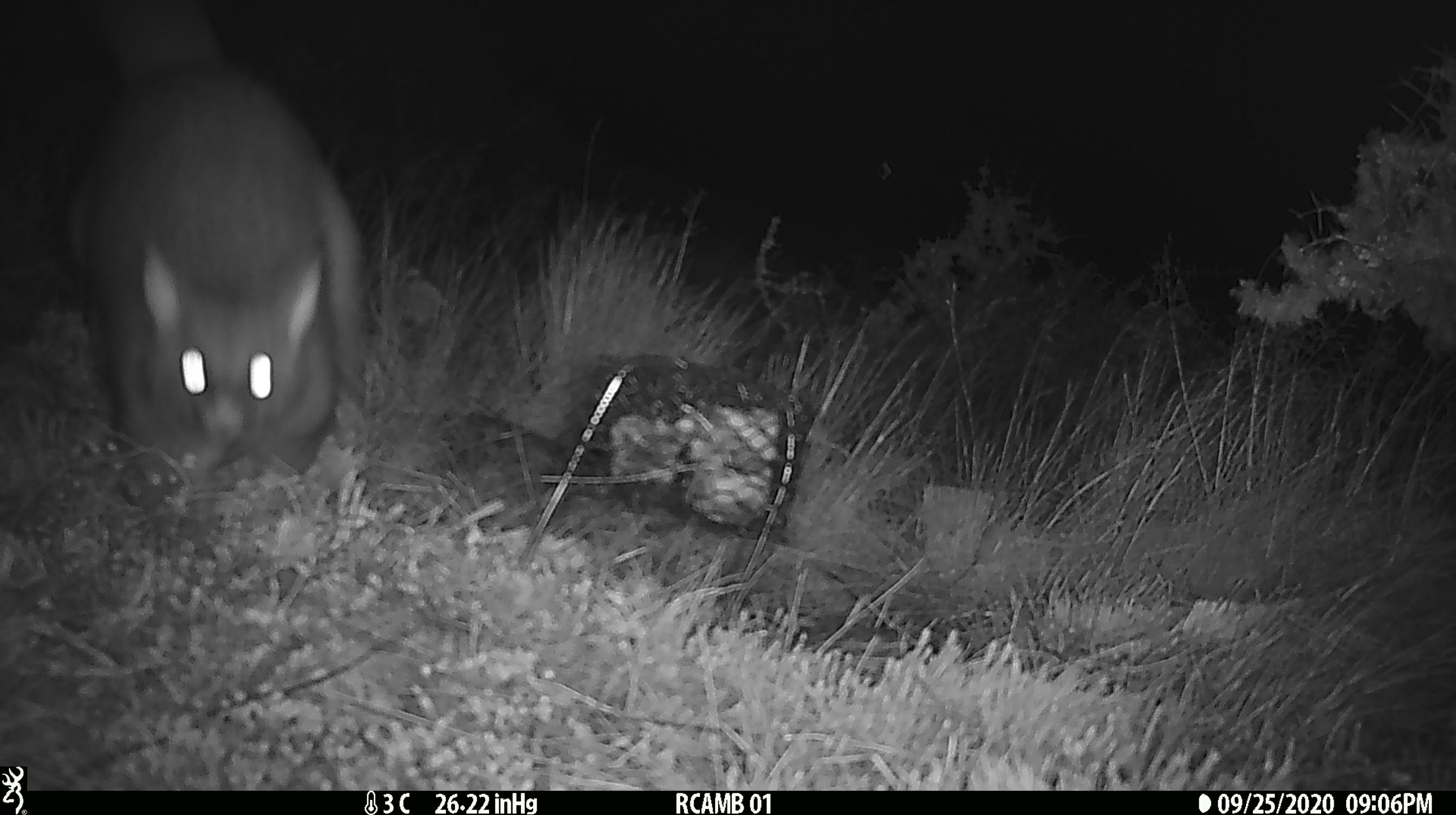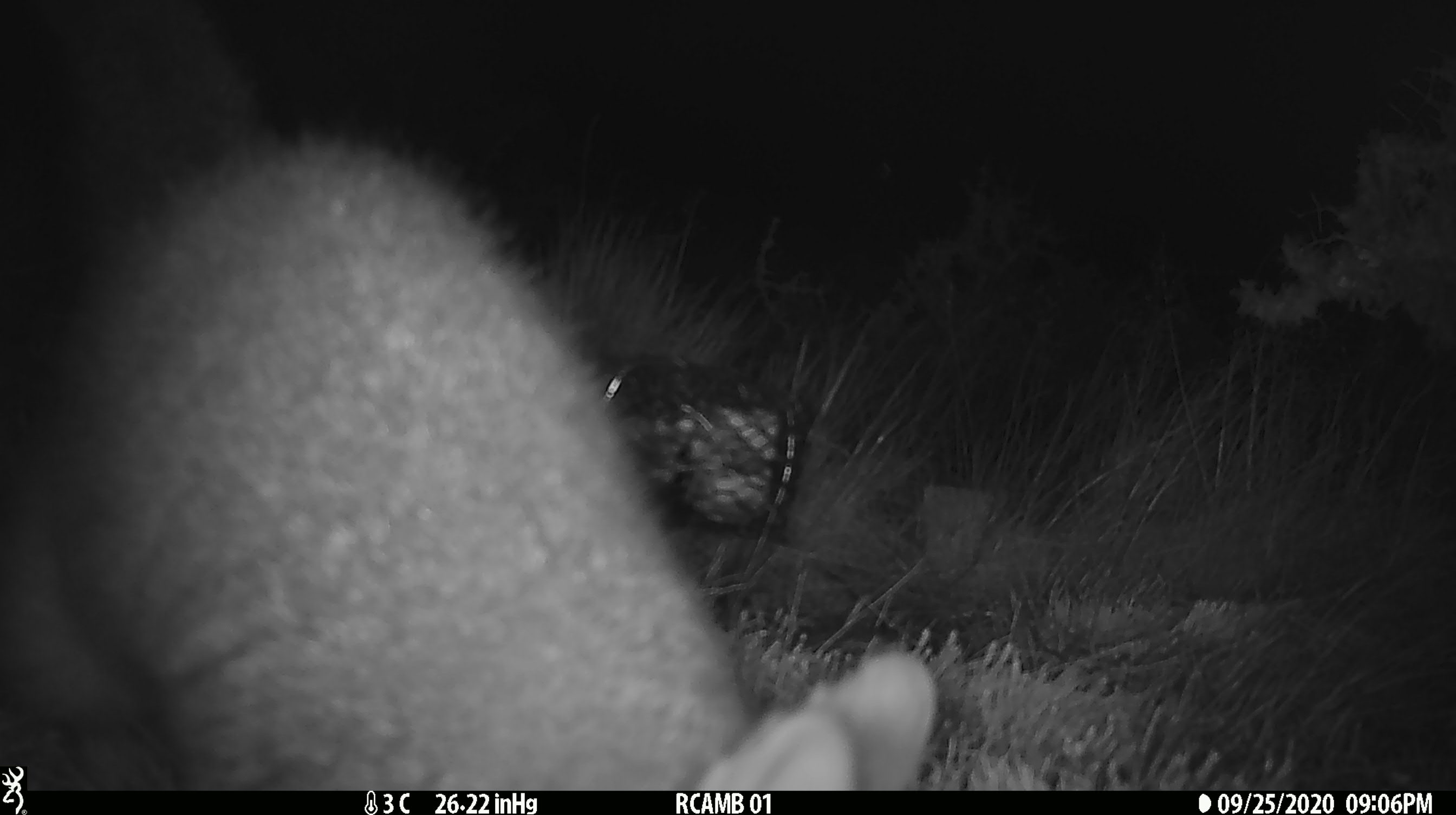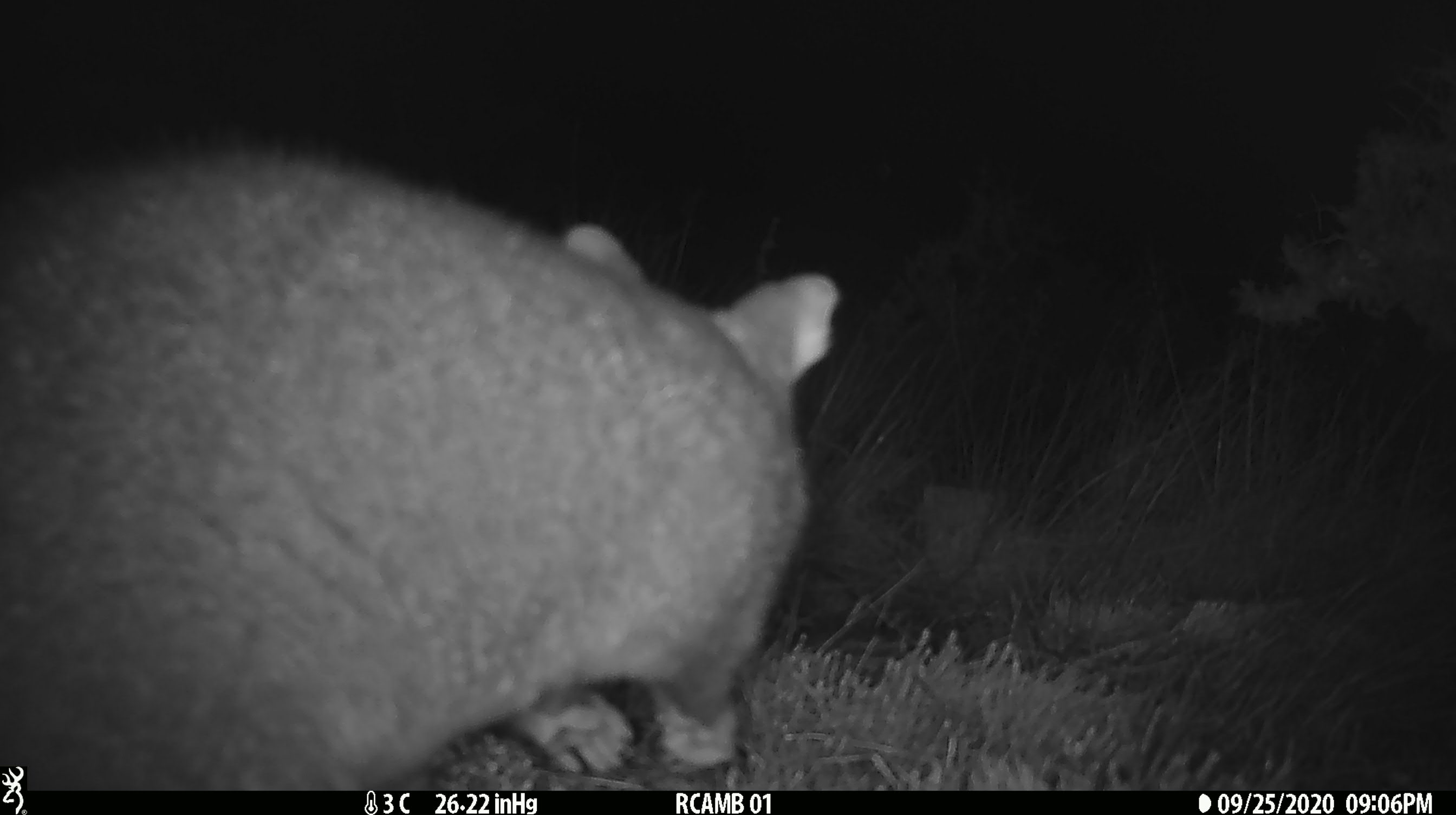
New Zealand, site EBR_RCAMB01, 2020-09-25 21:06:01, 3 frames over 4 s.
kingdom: Animalia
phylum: Chordata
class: Mammalia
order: Diprotodontia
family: Phalangeridae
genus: Trichosurus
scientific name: Trichosurus vulpecula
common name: common brushtail possum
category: possum